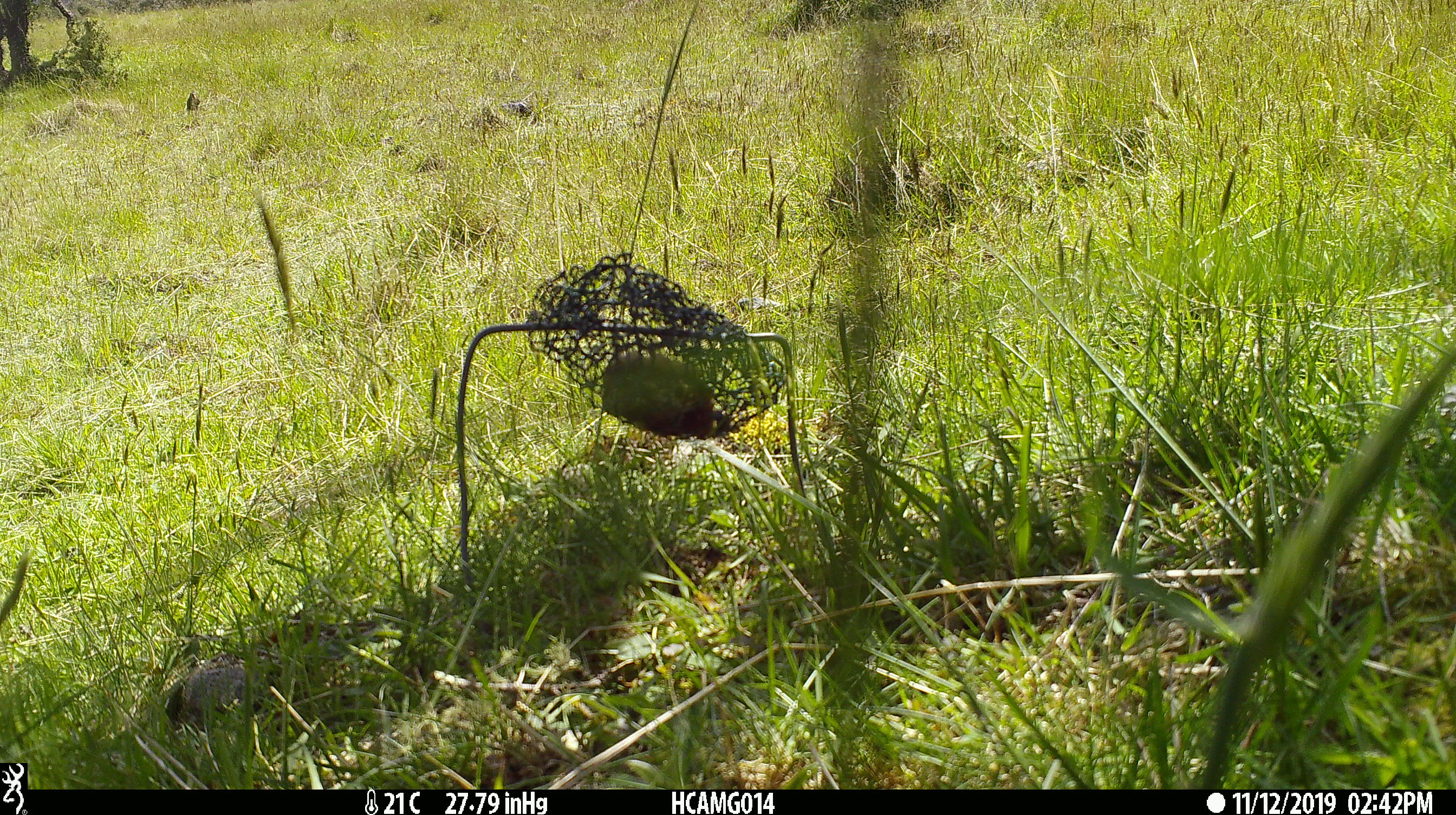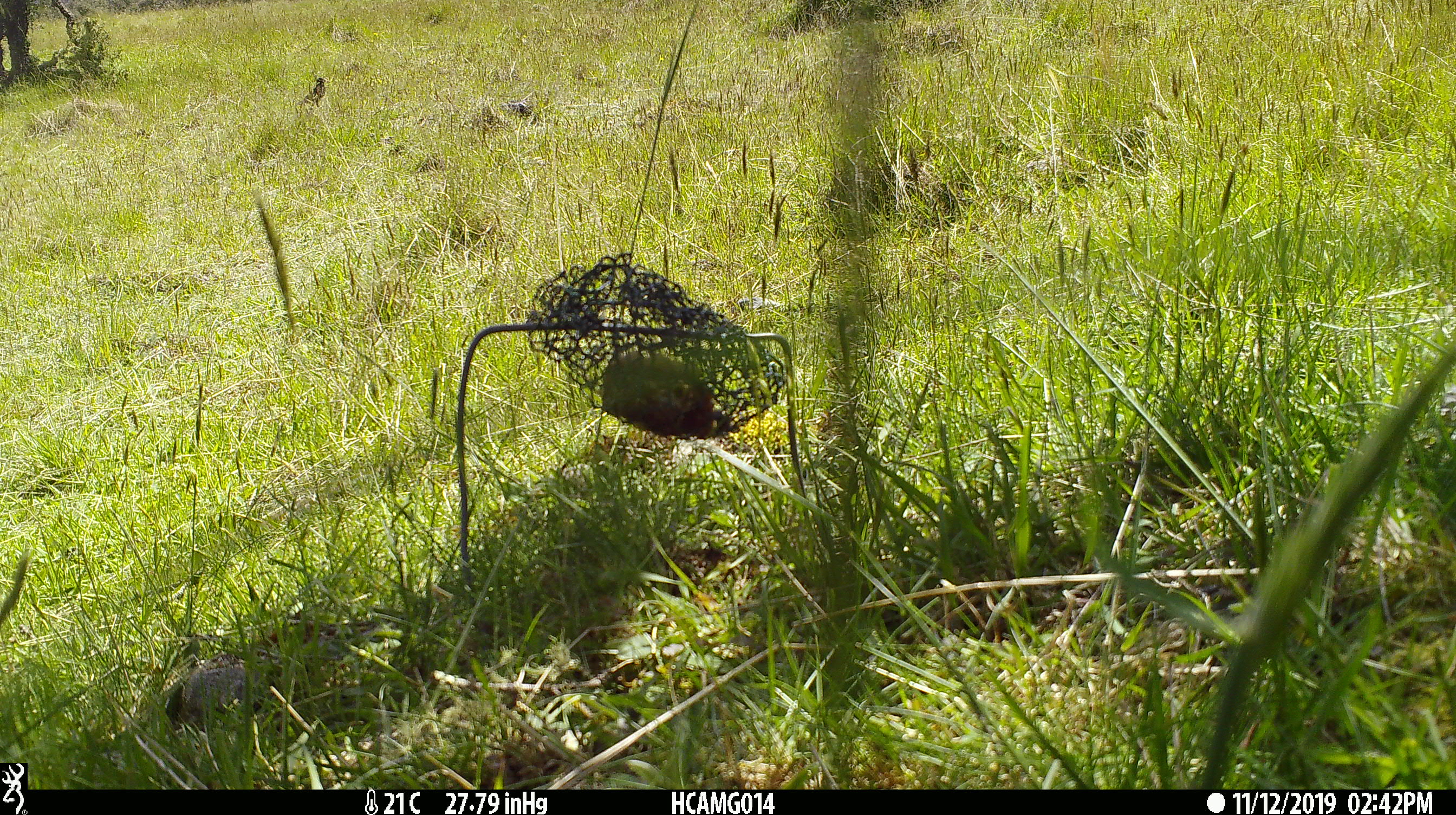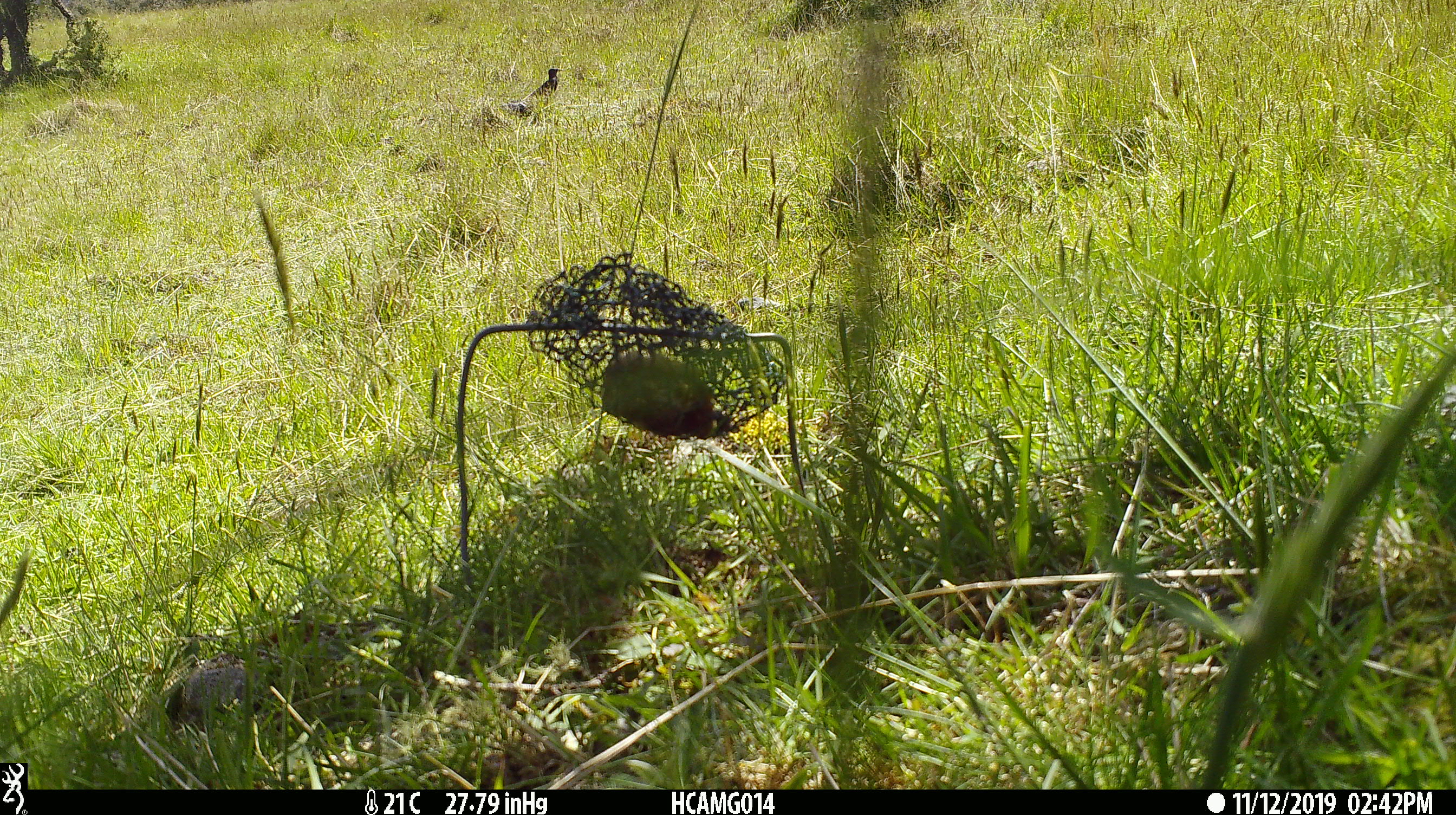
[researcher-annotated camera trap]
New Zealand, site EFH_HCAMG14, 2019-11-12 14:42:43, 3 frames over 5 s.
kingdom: Animalia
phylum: Chordata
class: Aves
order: Passeriformes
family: Sturnidae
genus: Sturnus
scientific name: Sturnus vulgaris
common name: european starling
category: starling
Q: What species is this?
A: Starling (european starling) (Sturnus vulgaris).